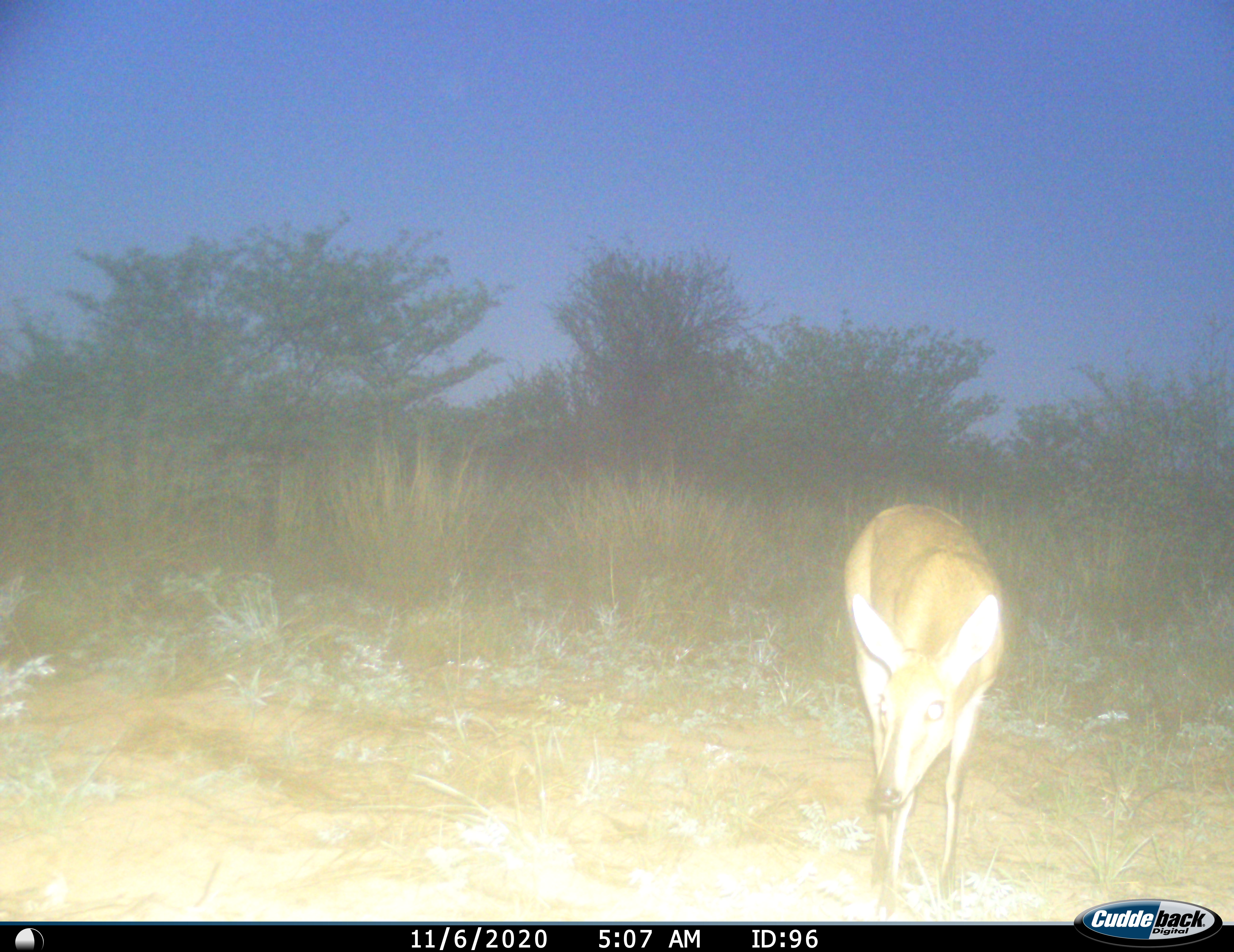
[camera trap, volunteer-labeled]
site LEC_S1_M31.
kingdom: Animalia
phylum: Chordata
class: Mammalia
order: Artiodactyla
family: Bovidae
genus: Sylvicapra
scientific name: Sylvicapra grimmia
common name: common duiker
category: duikercommongrey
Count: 1.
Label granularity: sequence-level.